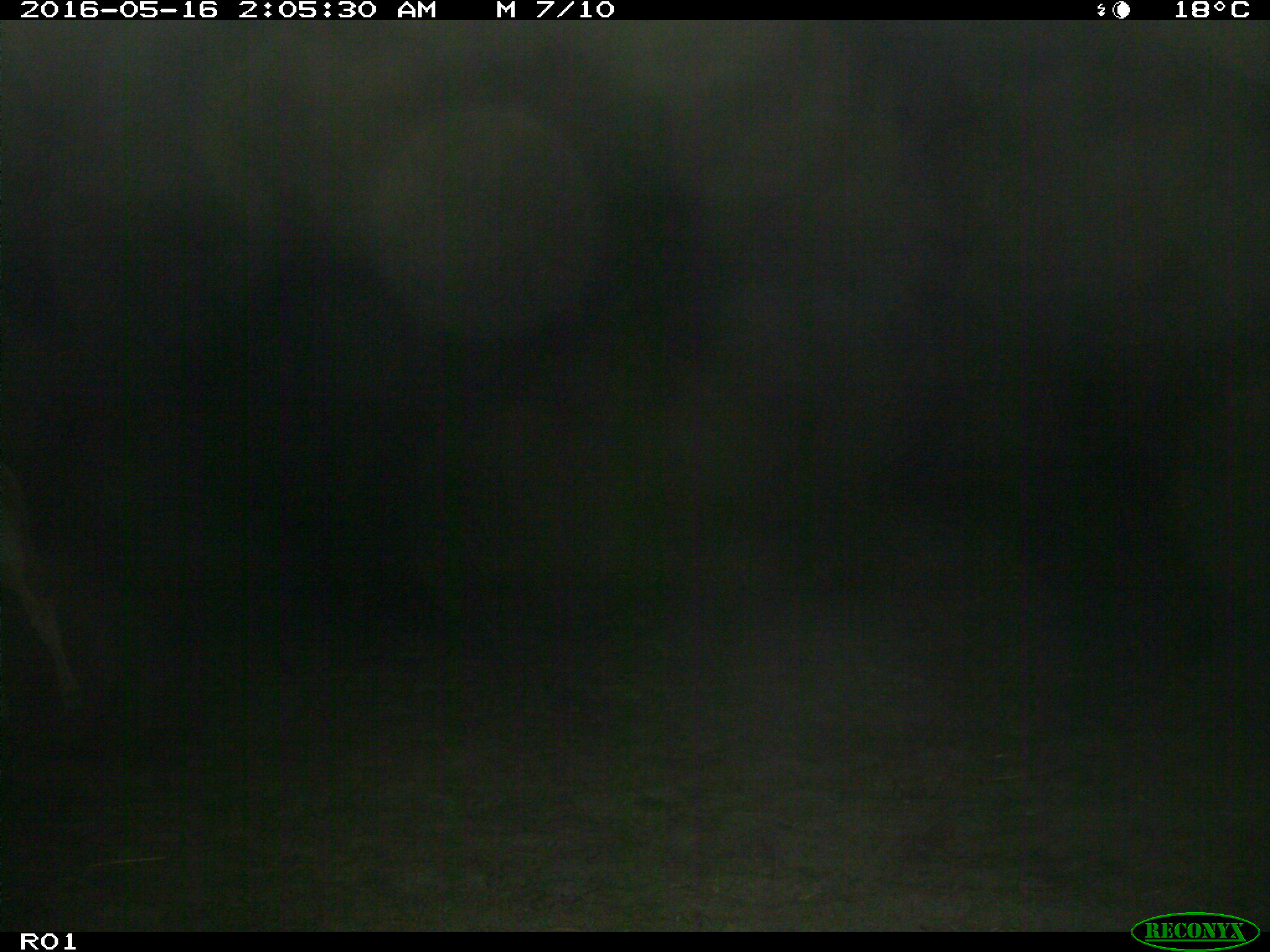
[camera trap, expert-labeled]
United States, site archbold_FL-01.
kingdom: Animalia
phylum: Chordata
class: Mammalia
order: Artiodactyla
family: Bovidae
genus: Bos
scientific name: Bos taurus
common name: domestic cow